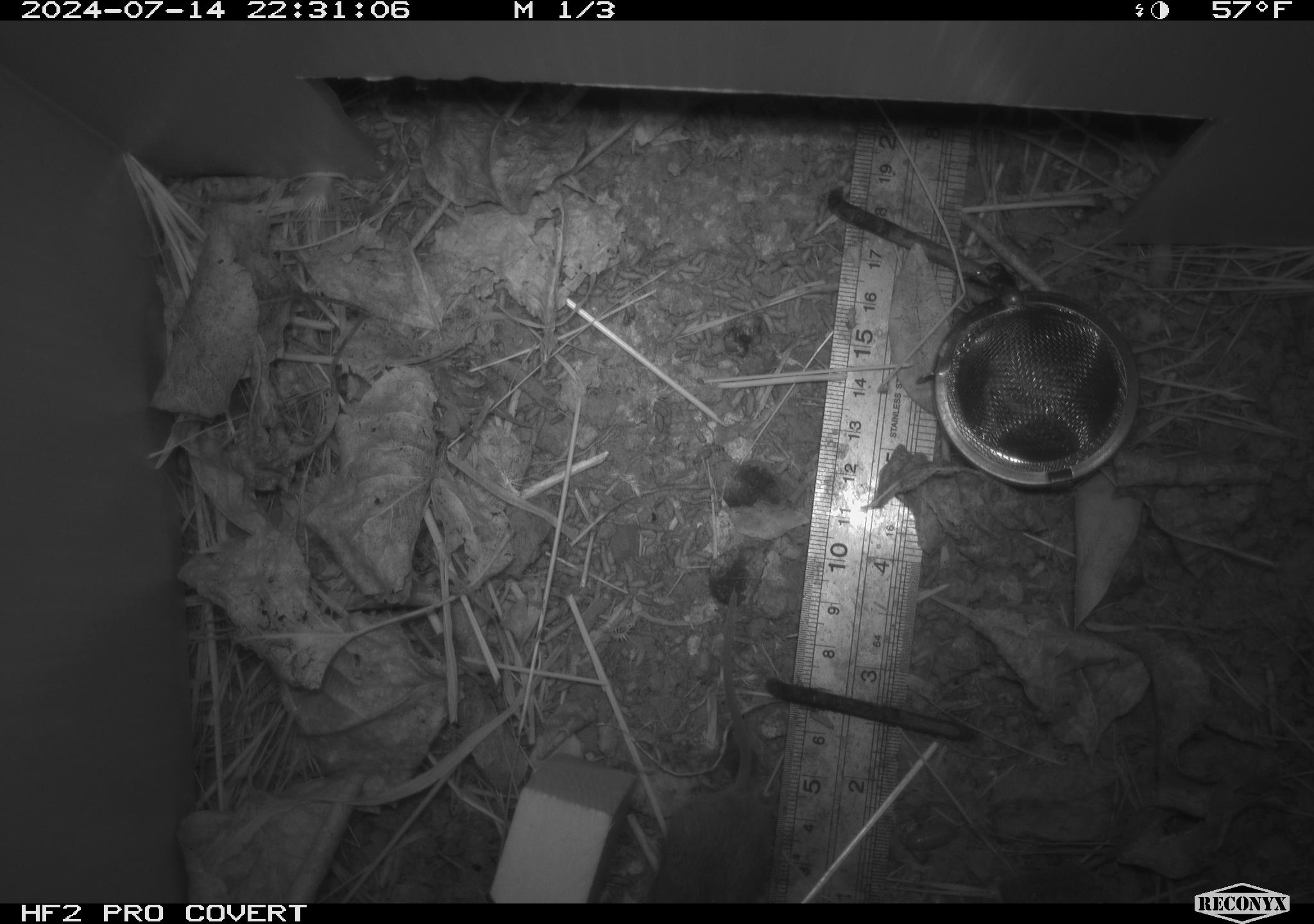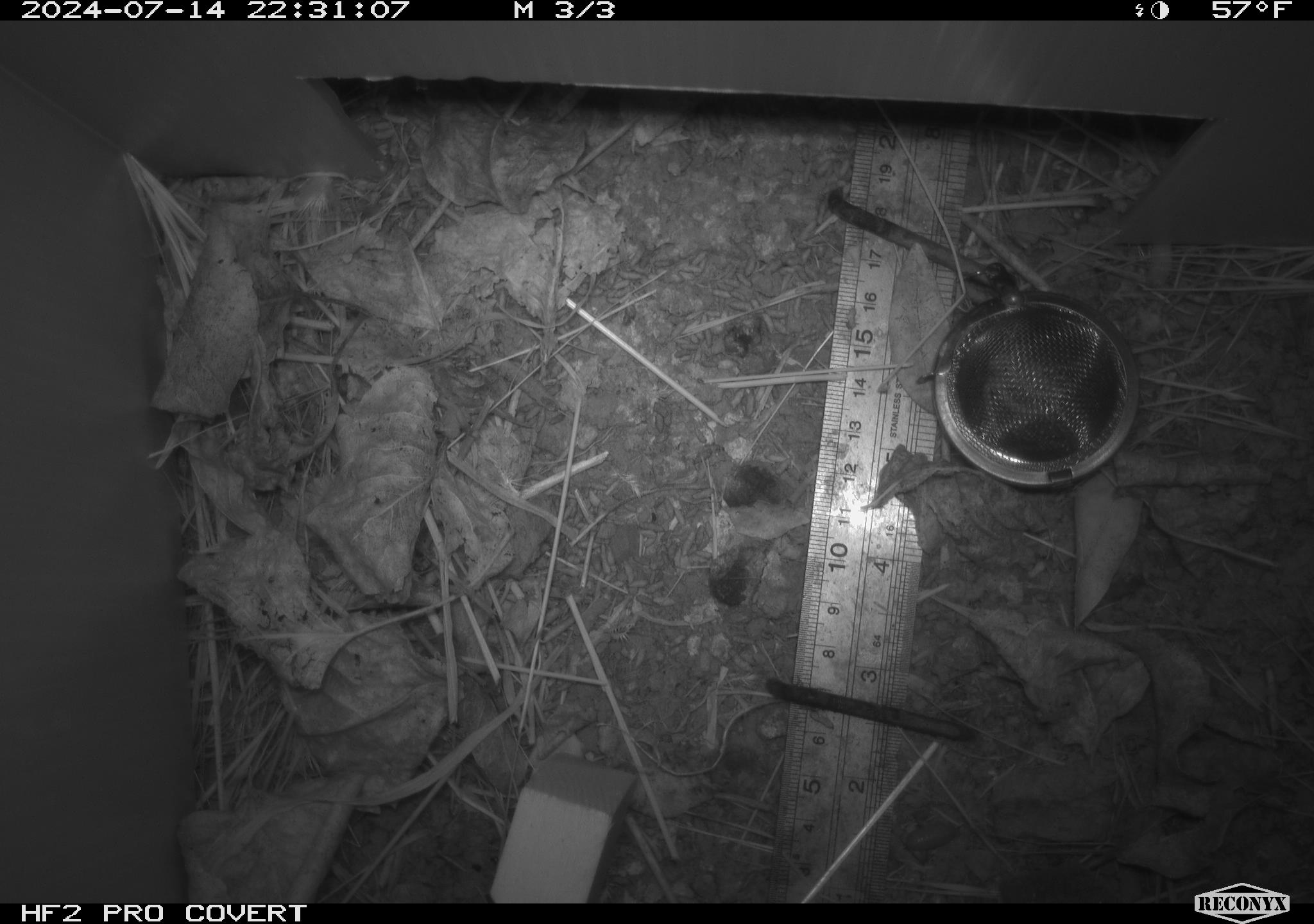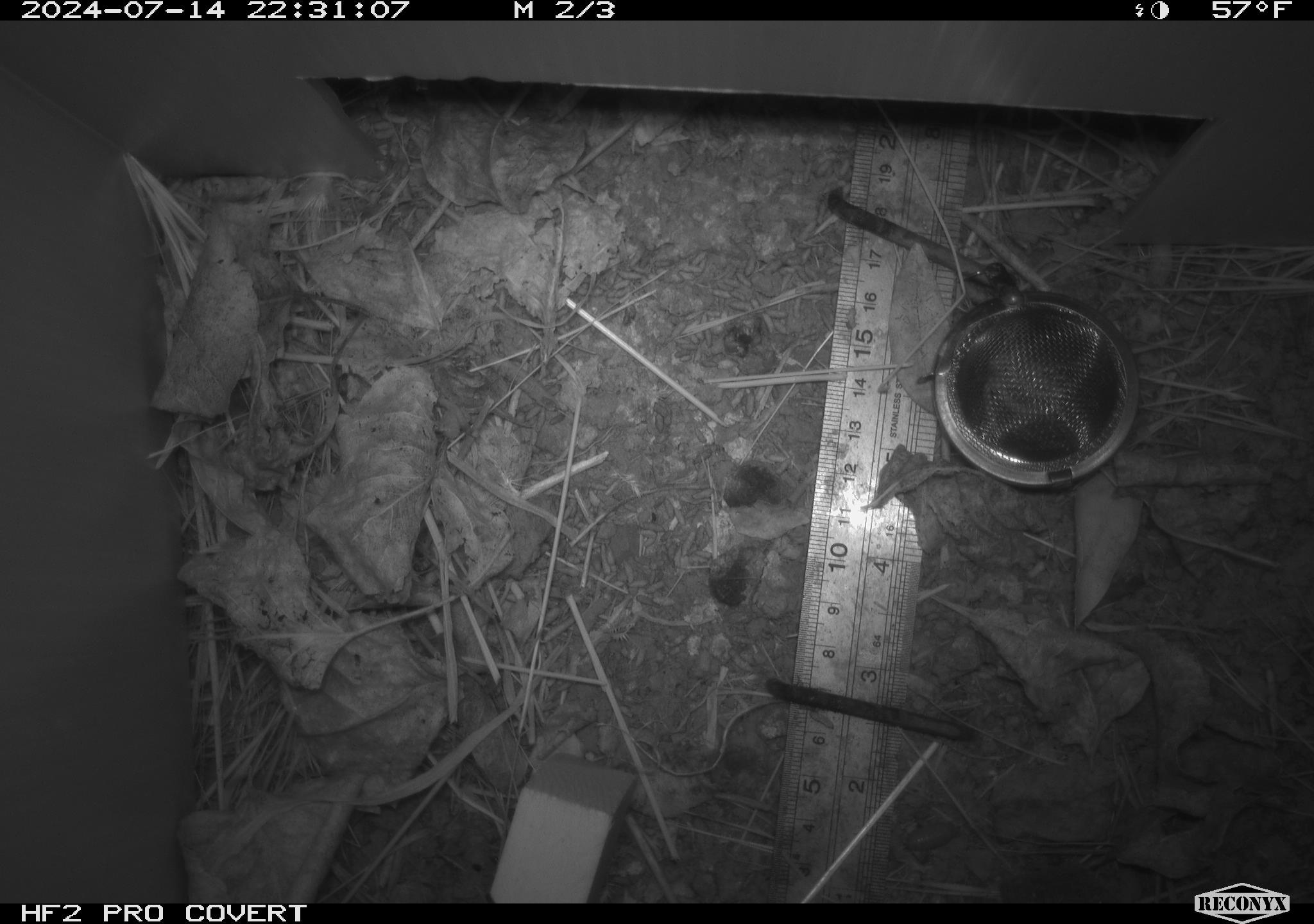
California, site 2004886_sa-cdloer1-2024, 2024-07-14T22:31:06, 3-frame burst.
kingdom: Animalia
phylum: Chordata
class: Mammalia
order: Rodentia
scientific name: Rodentia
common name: mouse species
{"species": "mouse species (Rodentia)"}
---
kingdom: Animalia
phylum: Arthropoda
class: Insecta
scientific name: Insecta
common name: insect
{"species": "insect (Insecta)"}